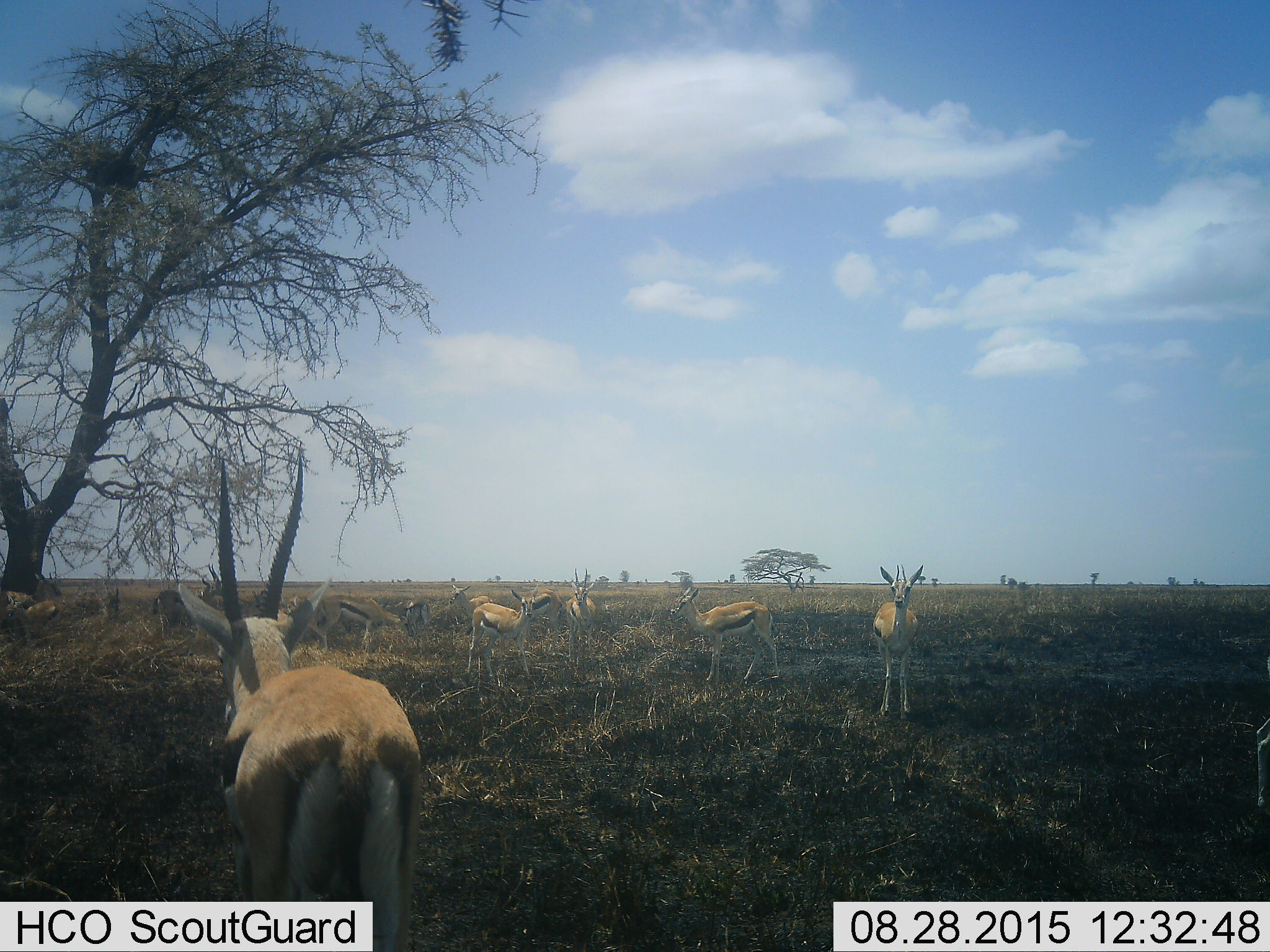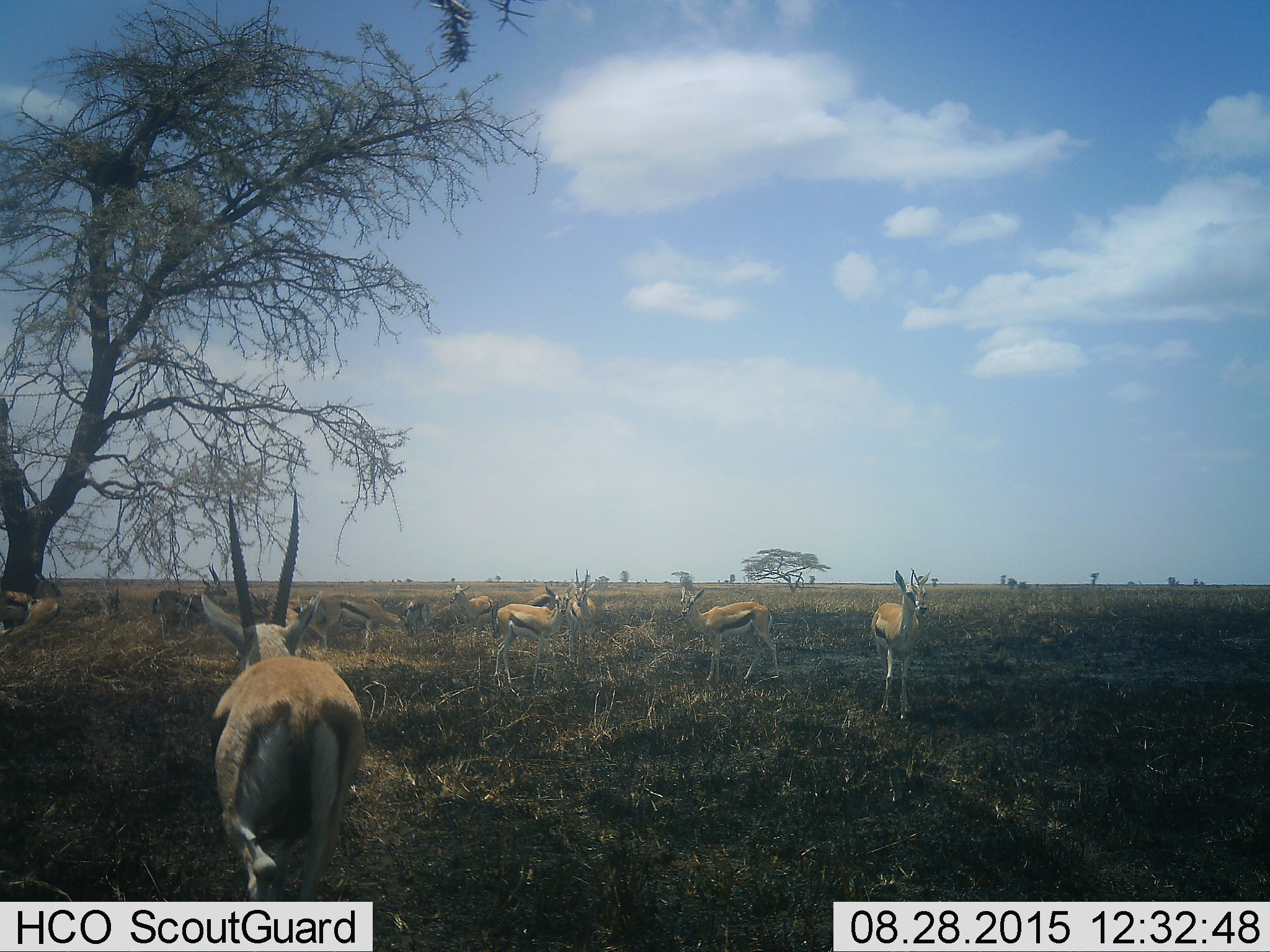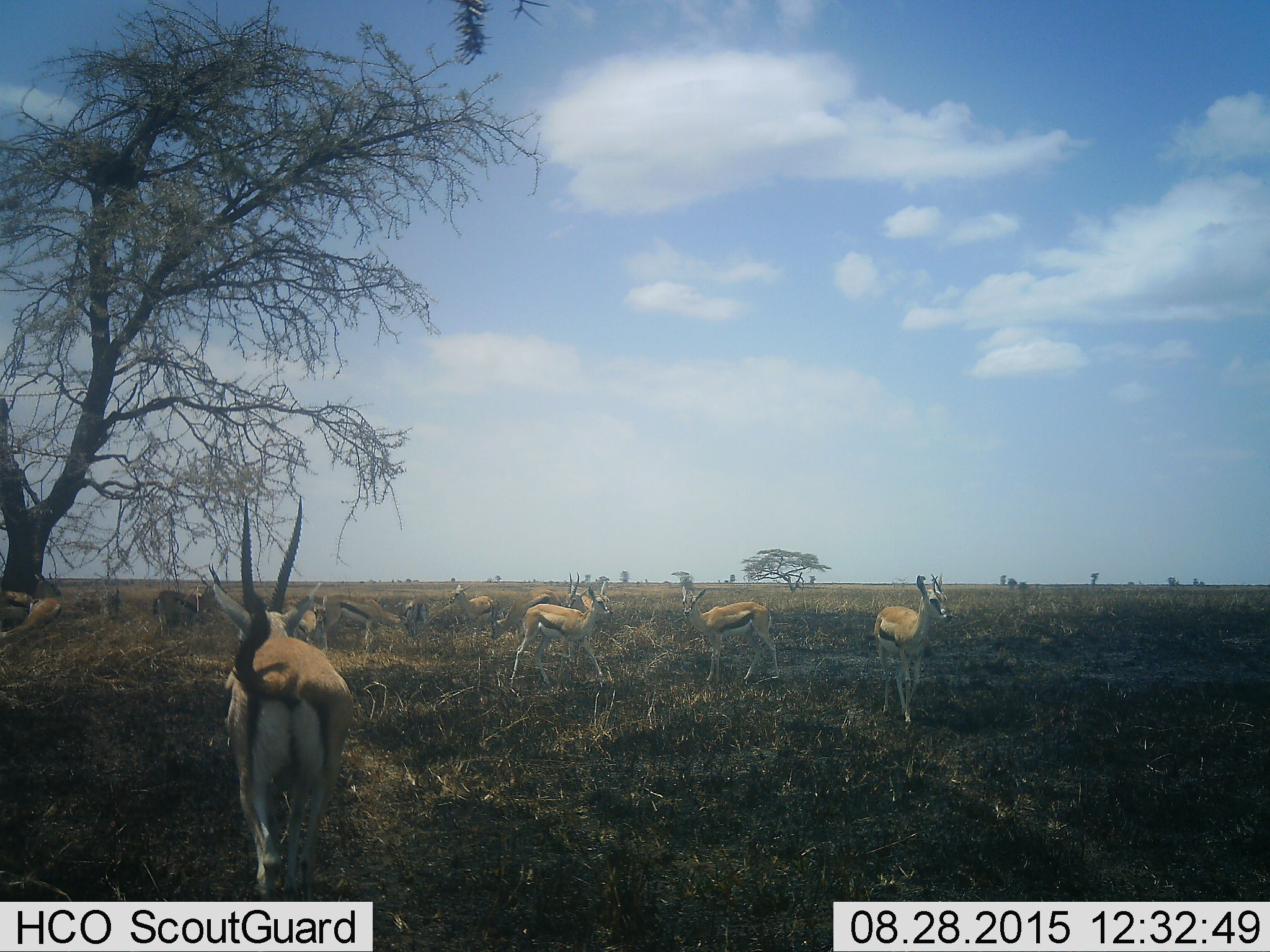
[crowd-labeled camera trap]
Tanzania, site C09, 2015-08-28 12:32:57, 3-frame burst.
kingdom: Animalia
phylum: Chordata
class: Mammalia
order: Artiodactyla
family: Bovidae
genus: Eudorcas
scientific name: Eudorcas thomsonii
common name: thomson's gazelle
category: gazellethomsons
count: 11-50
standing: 81%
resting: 6%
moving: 56%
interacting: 12%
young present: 6%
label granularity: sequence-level